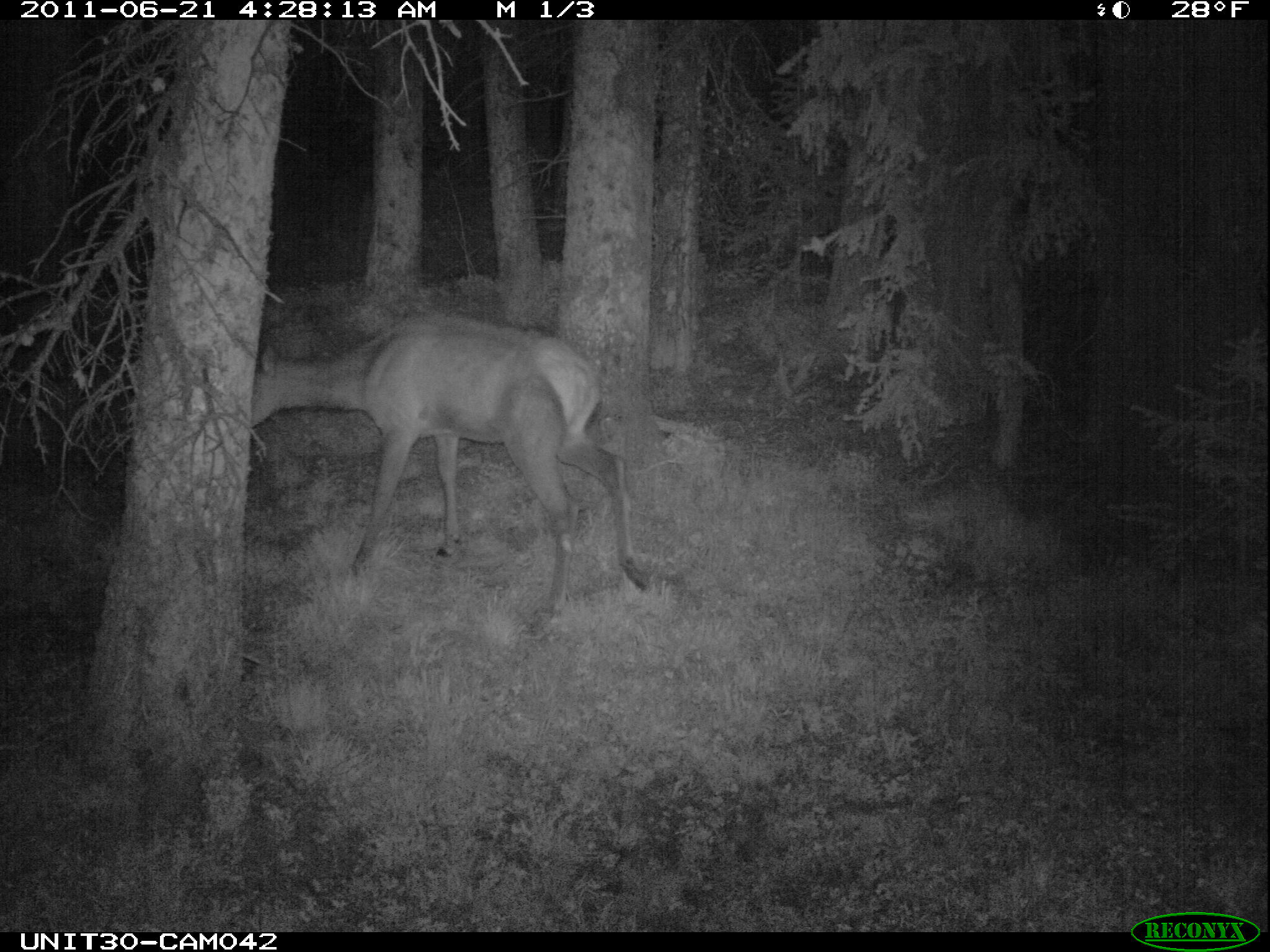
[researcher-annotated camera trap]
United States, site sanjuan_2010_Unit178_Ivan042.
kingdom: Animalia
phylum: Chordata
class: Mammalia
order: Artiodactyla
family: Cervidae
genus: Cervus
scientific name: Cervus elaphus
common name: red deer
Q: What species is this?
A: Cervus elaphus (red deer).